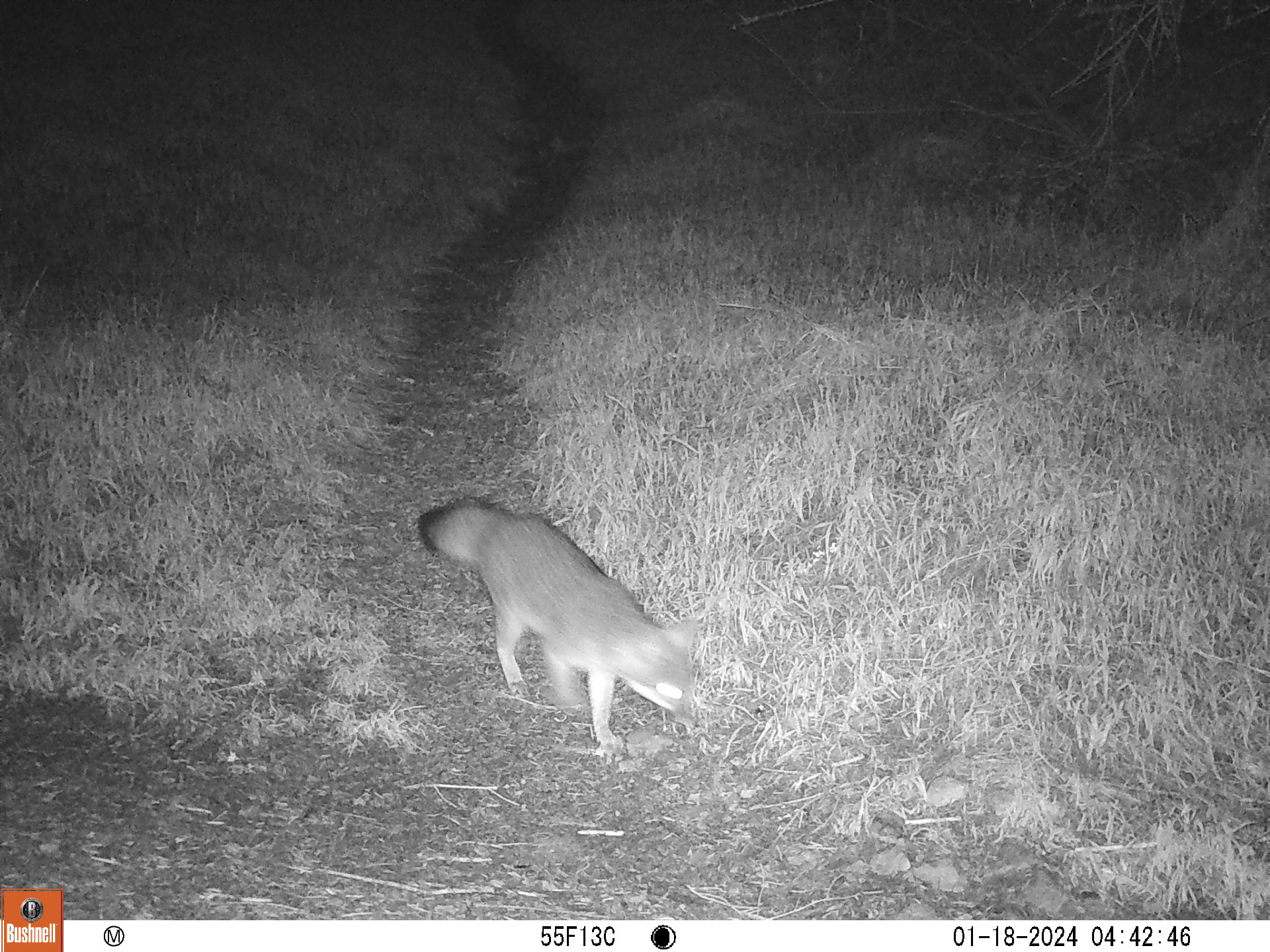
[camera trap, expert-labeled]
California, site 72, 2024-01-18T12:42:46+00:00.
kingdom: Animalia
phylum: Chordata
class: Mammalia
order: Carnivora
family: Canidae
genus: Urocyon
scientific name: Urocyon cinereoargenteus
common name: gray fox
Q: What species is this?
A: Gray fox (Urocyon cinereoargenteus).